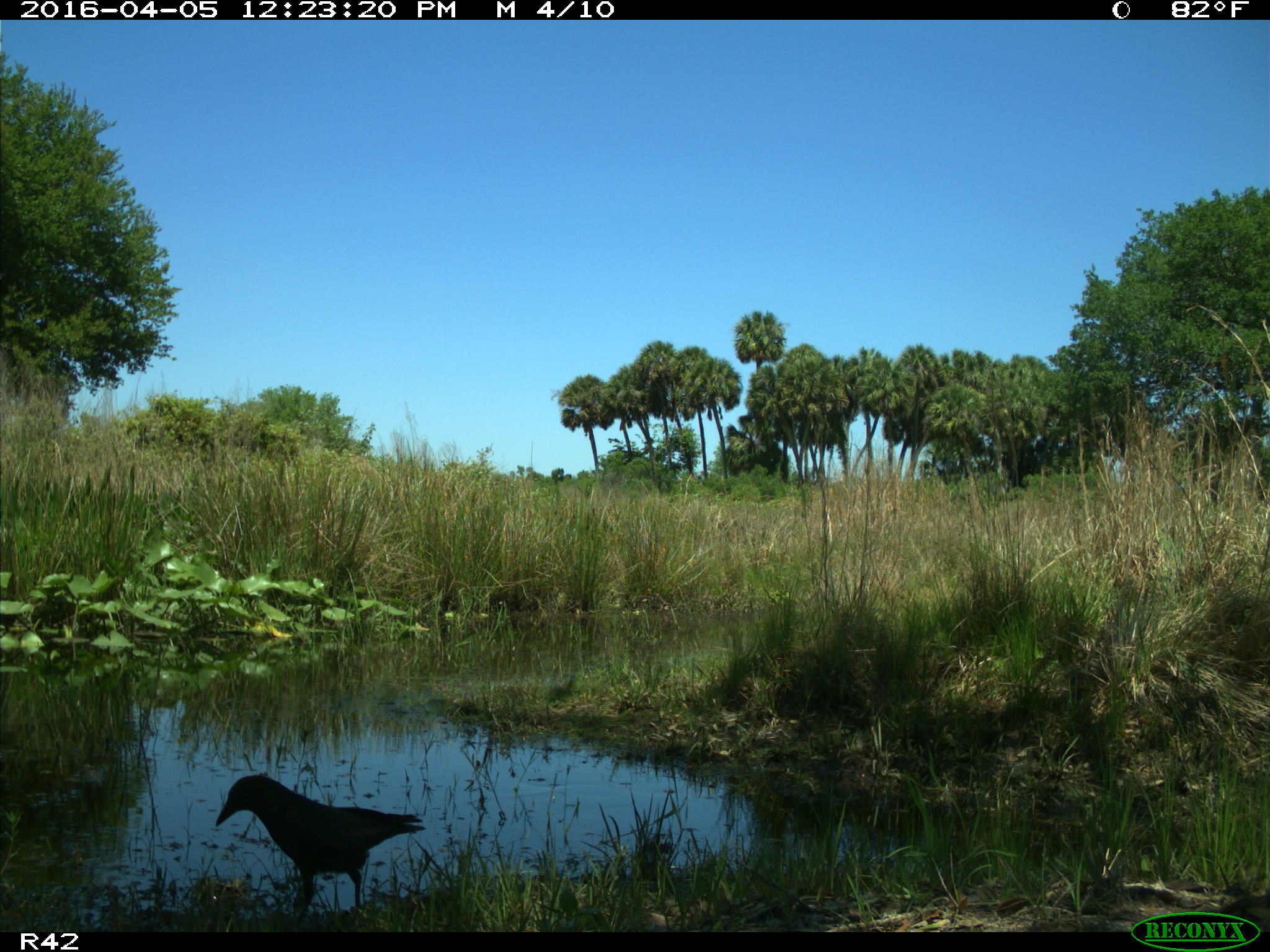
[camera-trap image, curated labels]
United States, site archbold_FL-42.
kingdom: Animalia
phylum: Chordata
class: Aves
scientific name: Aves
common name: birds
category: unidentified bird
Unidentified bird (birds) (Aves).